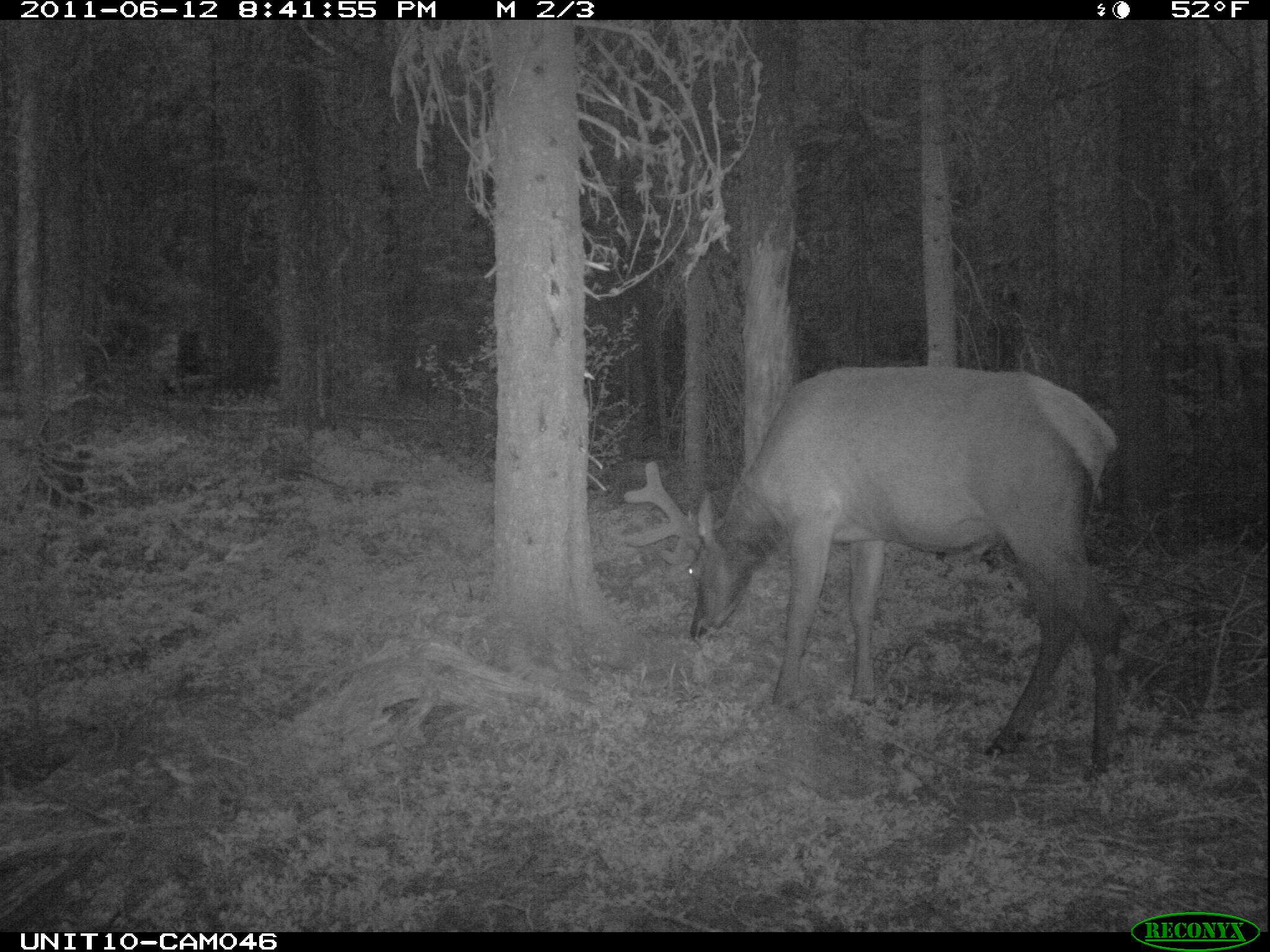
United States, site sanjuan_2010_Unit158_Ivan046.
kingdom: Animalia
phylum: Chordata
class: Mammalia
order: Artiodactyla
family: Cervidae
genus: Cervus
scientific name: Cervus elaphus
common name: red deer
Cervus elaphus (red deer).